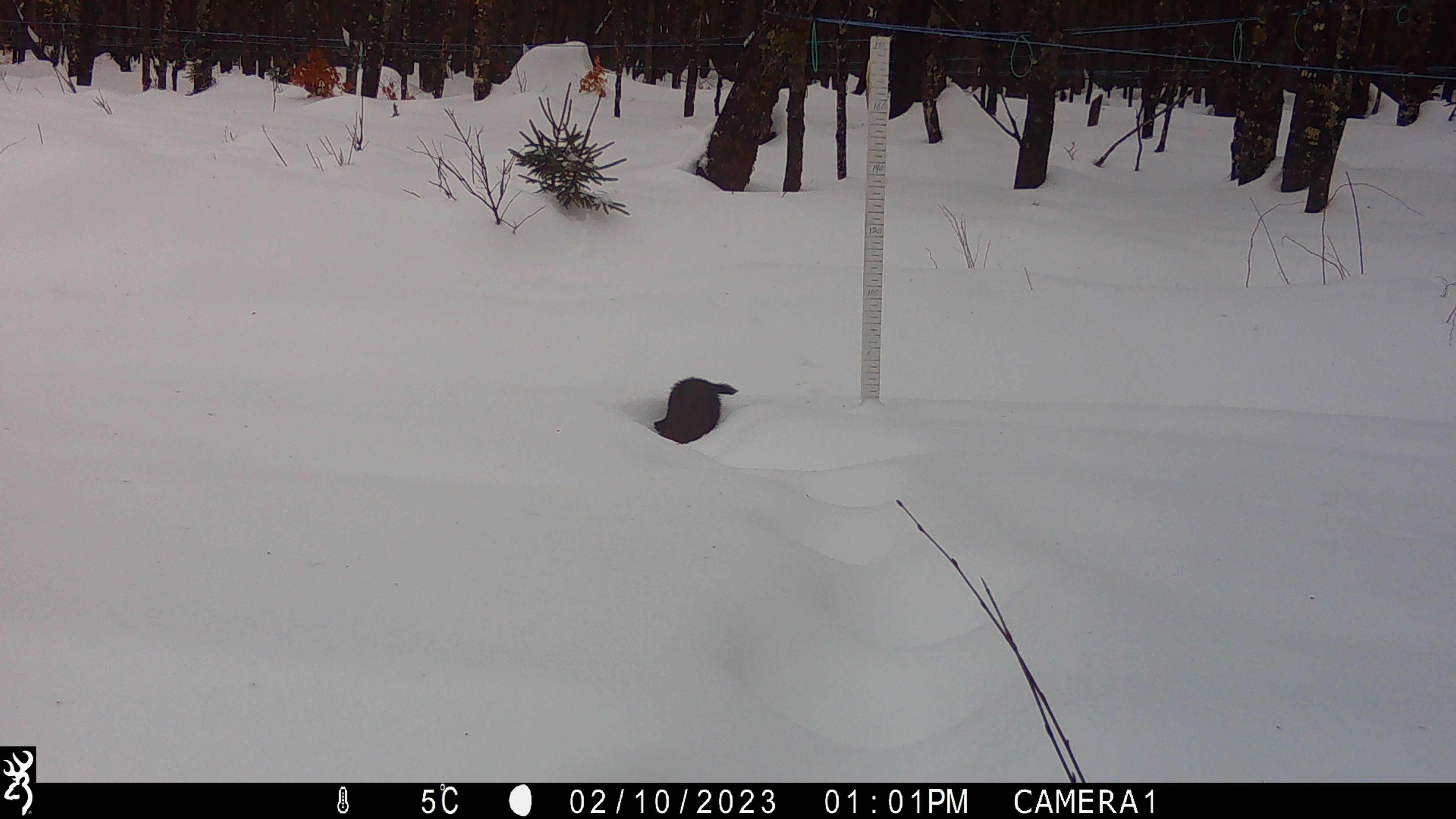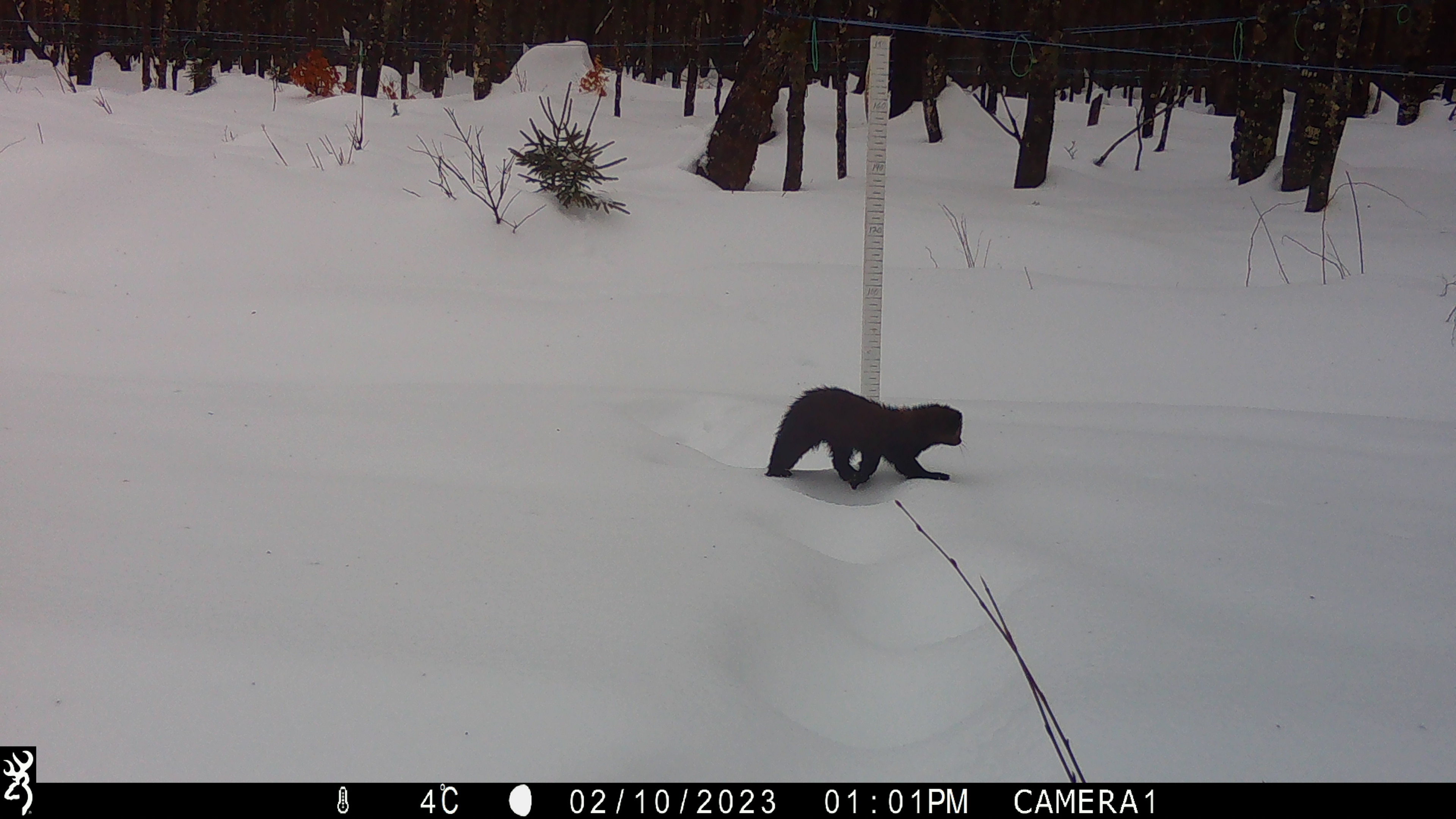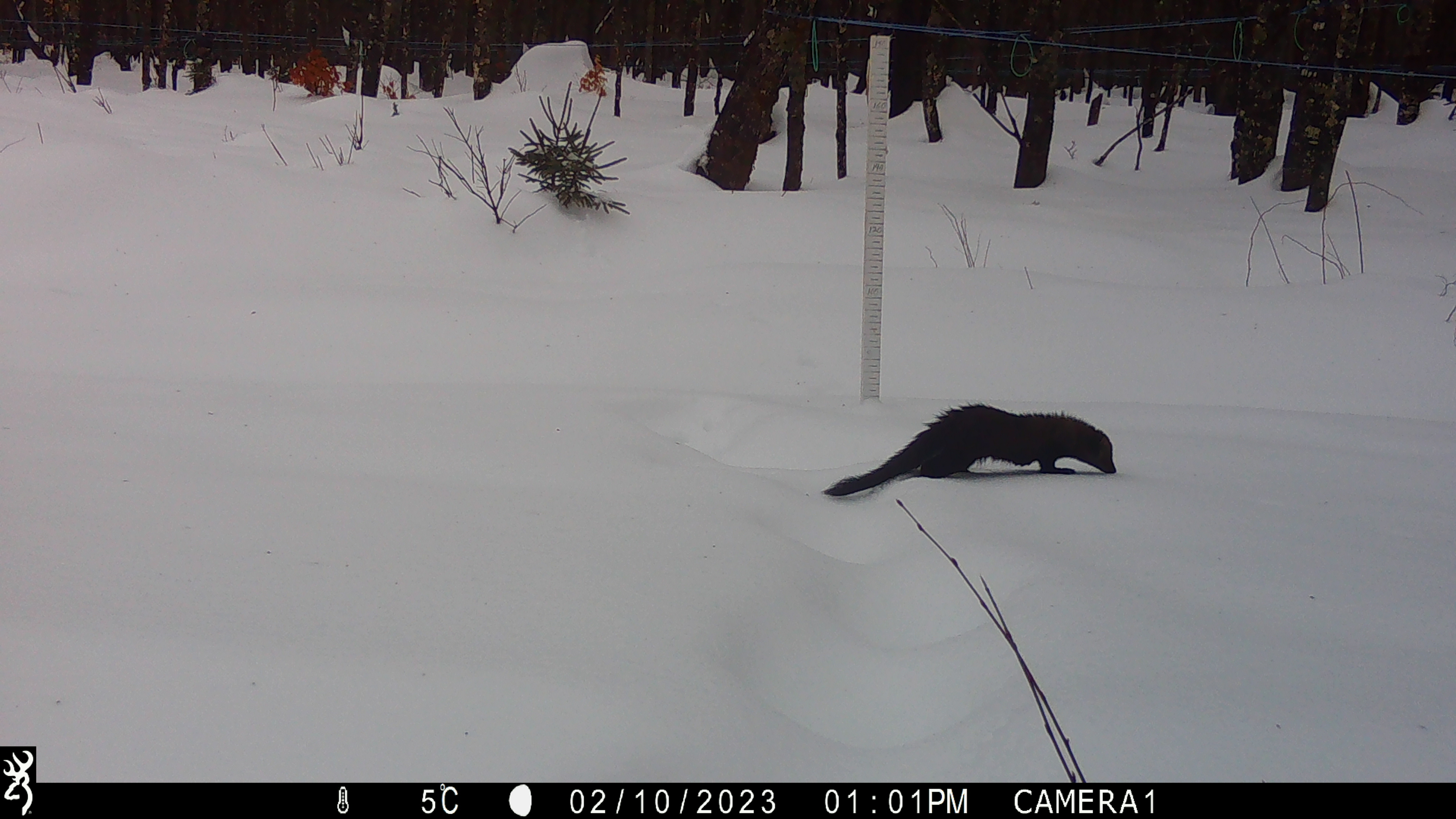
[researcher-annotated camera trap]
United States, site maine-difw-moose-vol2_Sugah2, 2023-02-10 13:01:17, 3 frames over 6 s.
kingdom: Animalia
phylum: Chordata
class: Mammalia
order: Carnivora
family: Mustelidae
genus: Pekania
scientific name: Pekania pennanti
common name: fisher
Fisher (Pekania pennanti).